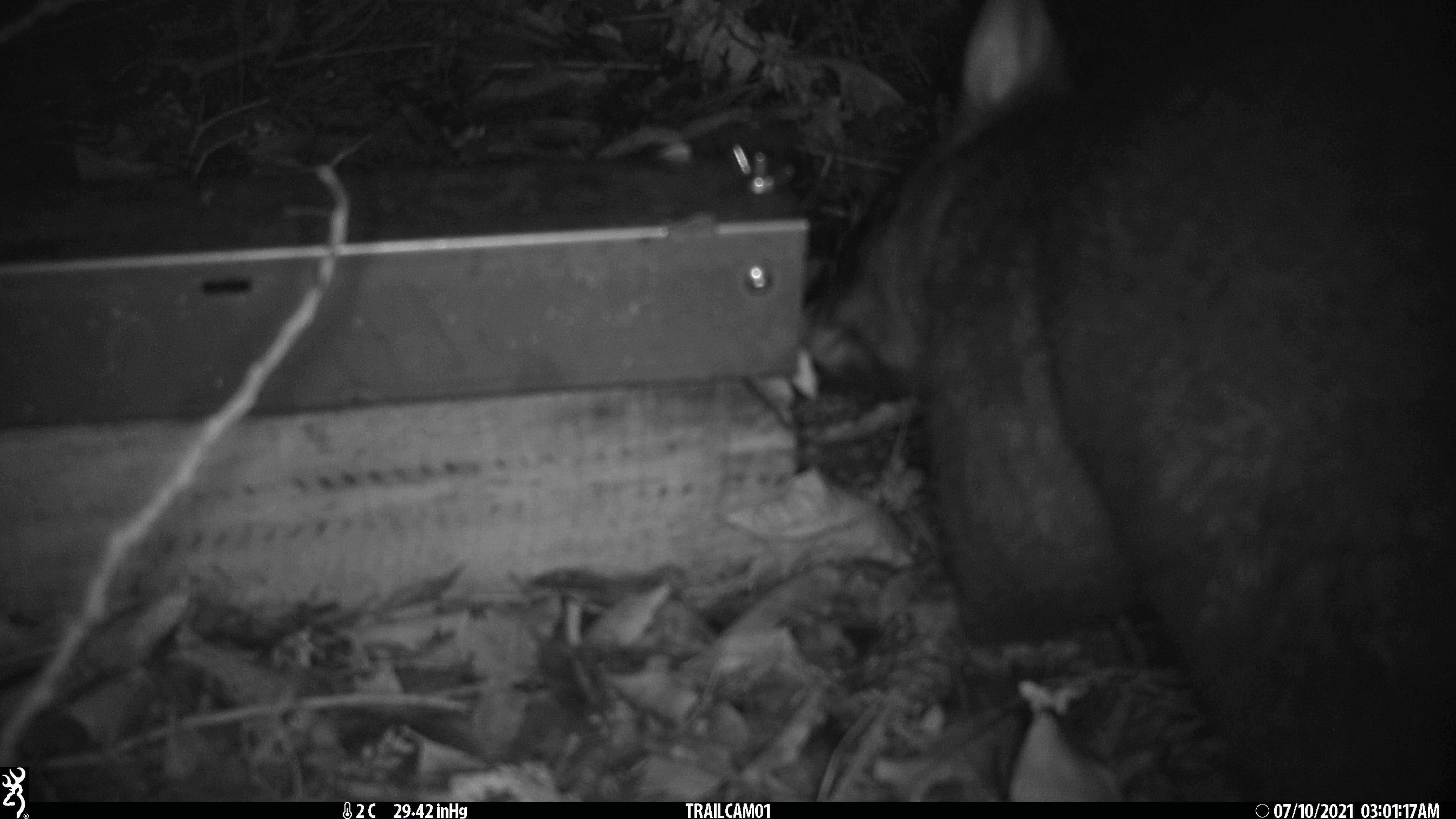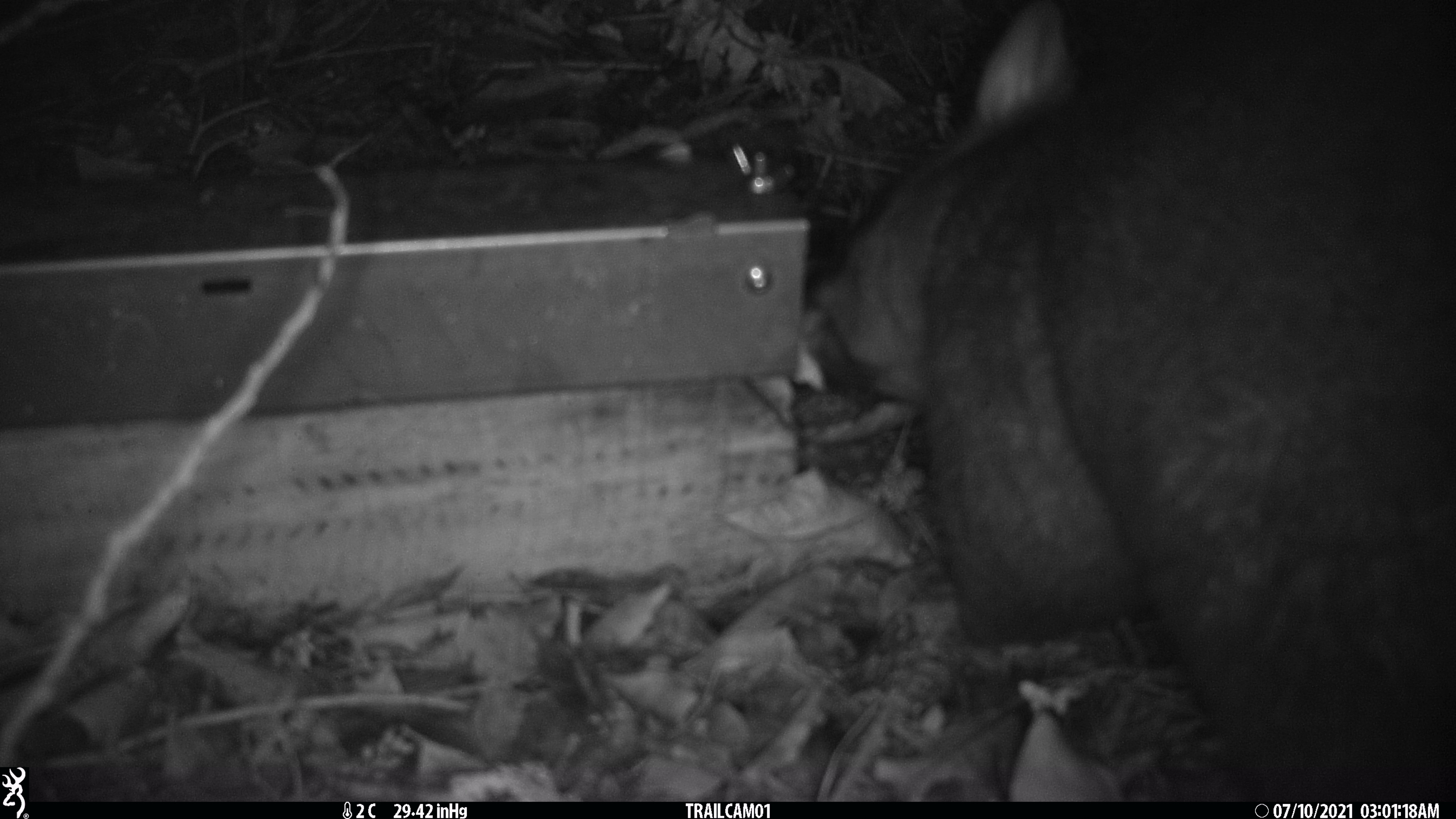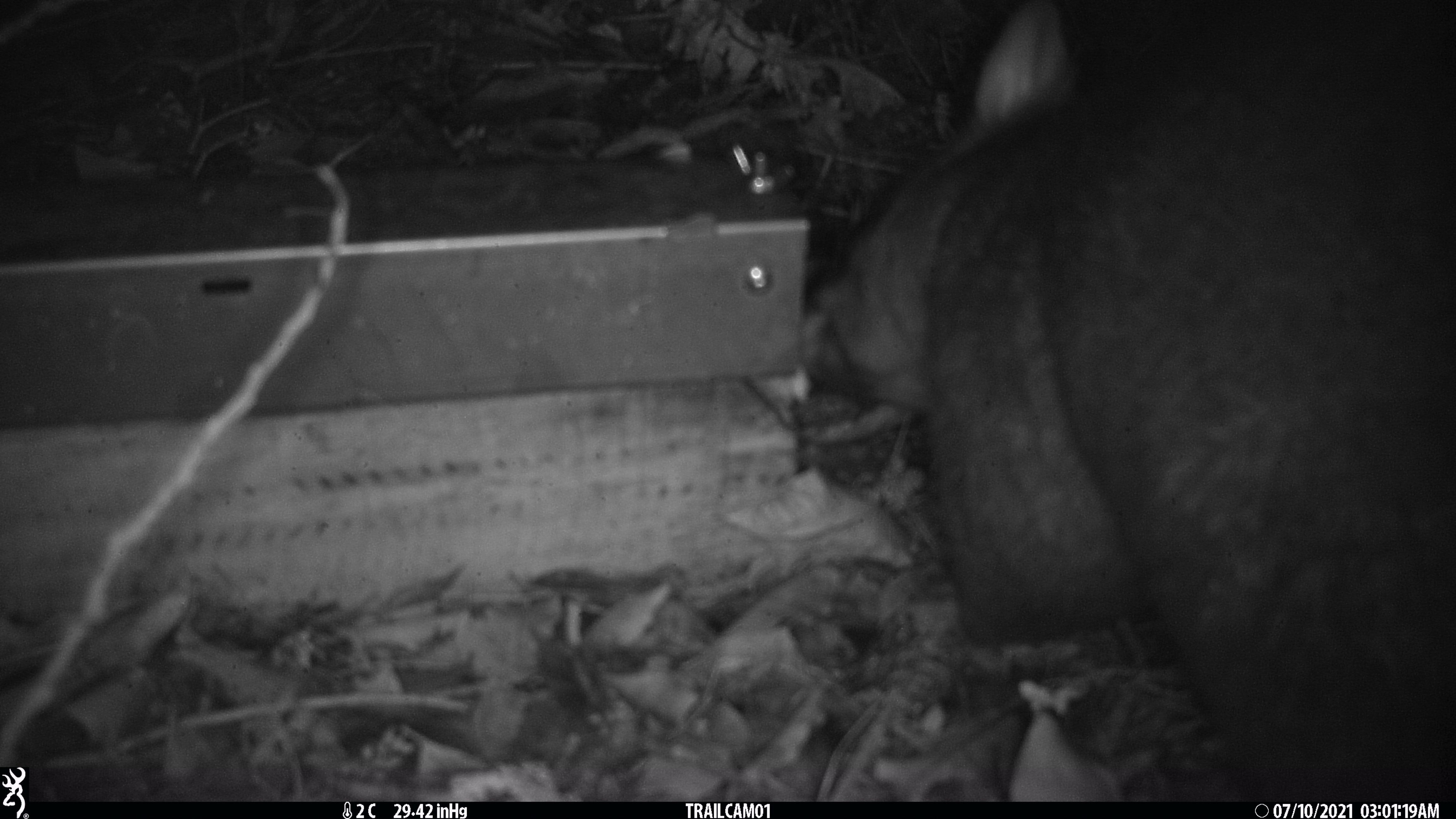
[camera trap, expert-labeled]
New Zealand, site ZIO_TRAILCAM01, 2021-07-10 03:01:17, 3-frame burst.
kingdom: Animalia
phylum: Chordata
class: Mammalia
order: Diprotodontia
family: Phalangeridae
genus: Trichosurus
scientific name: Trichosurus vulpecula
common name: common brushtail possum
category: possum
Possum (common brushtail possum) (Trichosurus vulpecula).